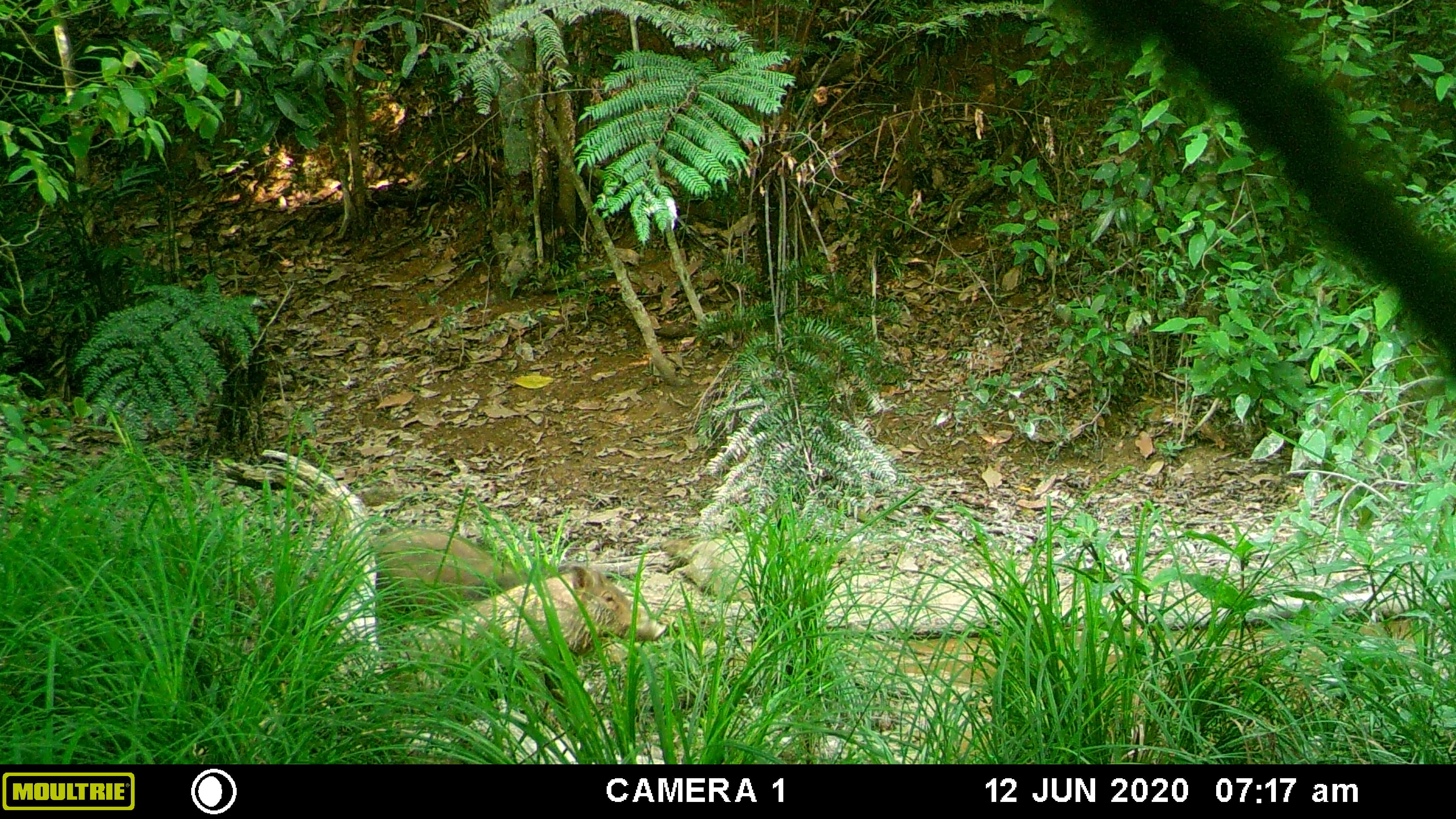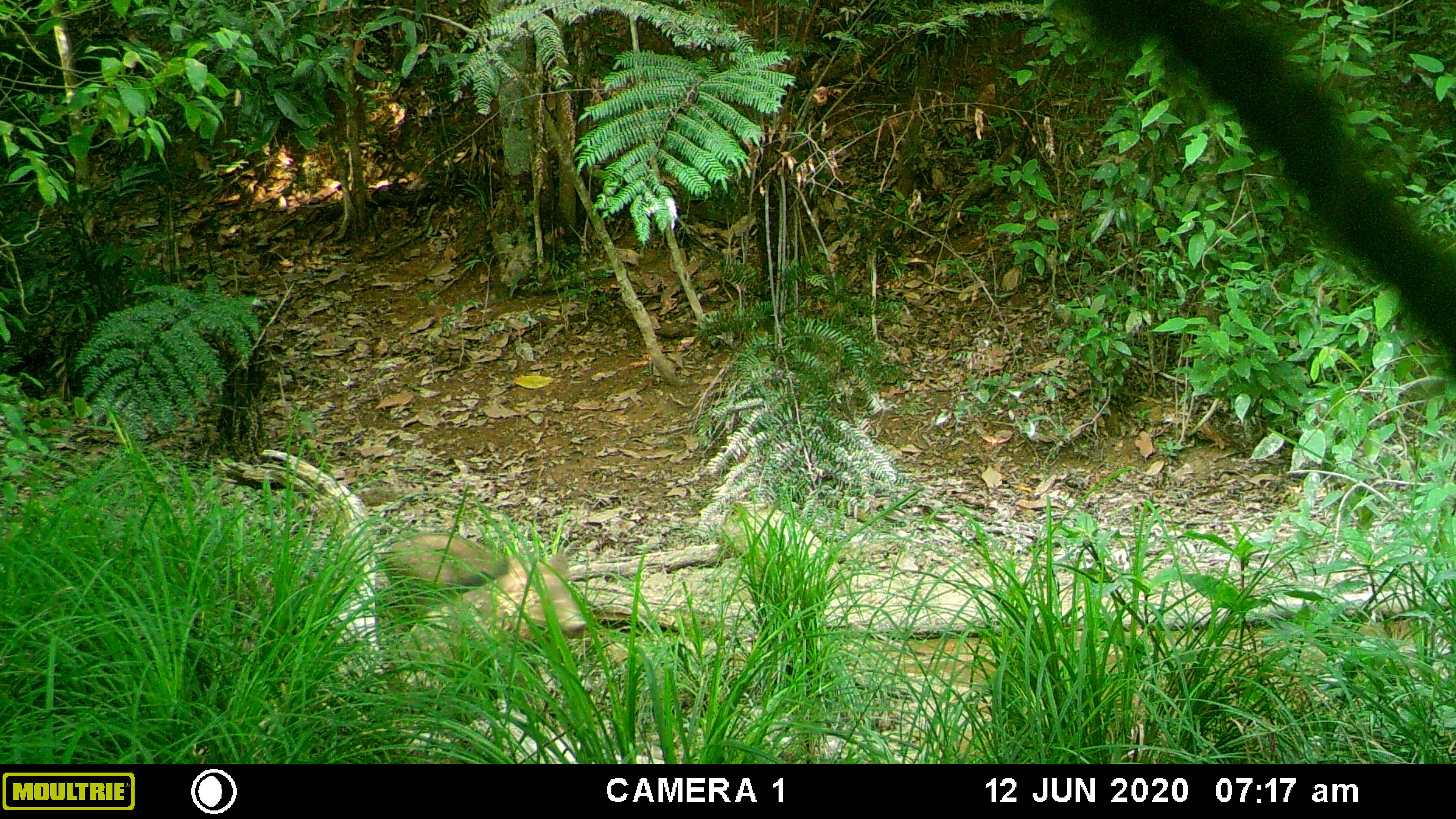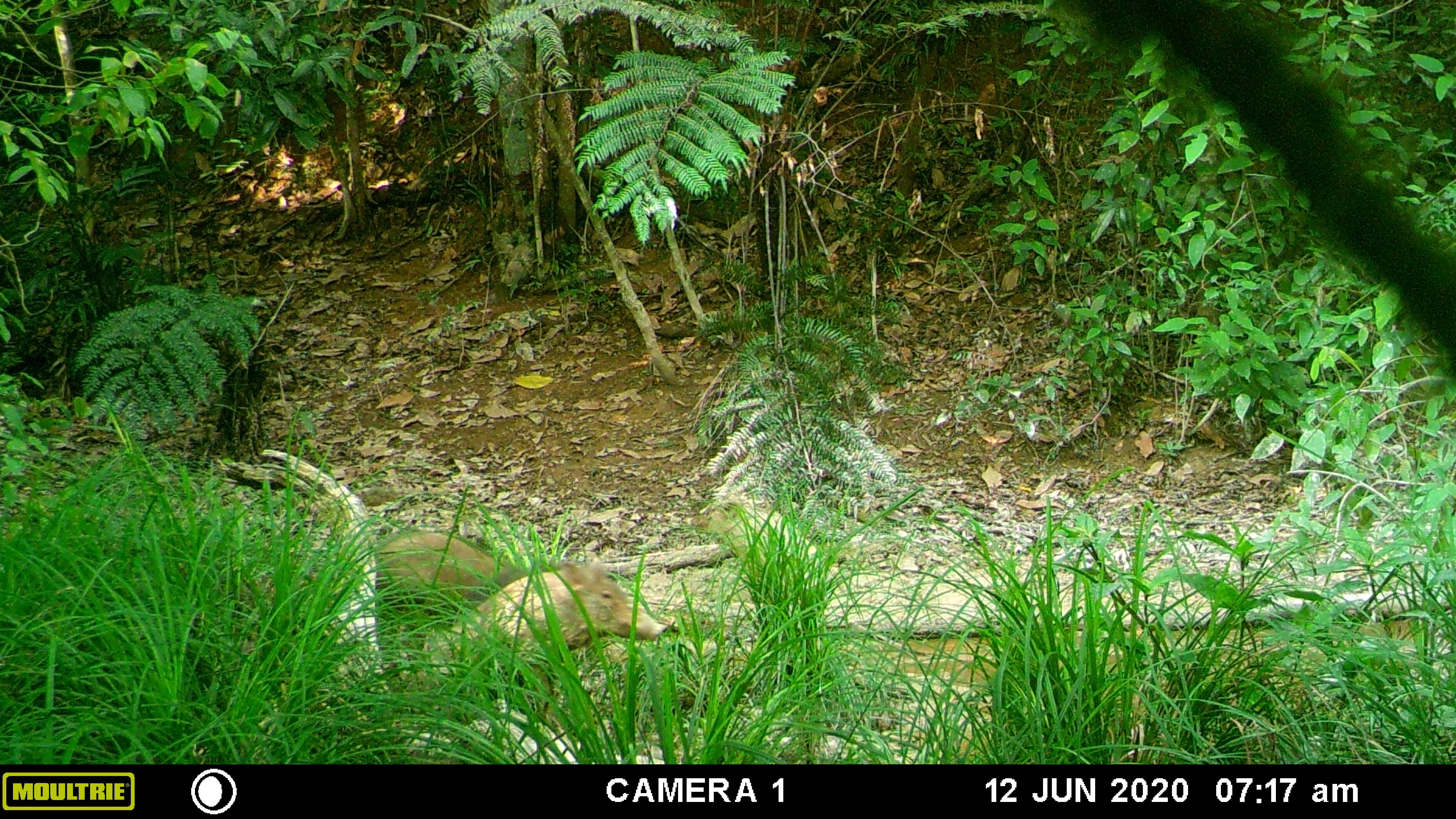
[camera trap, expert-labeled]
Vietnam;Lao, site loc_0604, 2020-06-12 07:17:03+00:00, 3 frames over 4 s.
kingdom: Animalia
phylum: Chordata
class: Mammalia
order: Artiodactyla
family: Suidae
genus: Sus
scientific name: Sus scrofa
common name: eurasian wild pig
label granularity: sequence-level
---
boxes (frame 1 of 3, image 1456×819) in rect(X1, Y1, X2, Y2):
eurasian wild pig: rect(390, 562, 666, 699); rect(375, 528, 526, 616); rect(656, 535, 769, 604)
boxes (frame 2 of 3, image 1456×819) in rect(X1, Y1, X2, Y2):
eurasian wild pig: rect(390, 547, 589, 696); rect(381, 533, 513, 611); rect(717, 501, 836, 585)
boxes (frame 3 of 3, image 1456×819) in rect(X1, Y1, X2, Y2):
eurasian wild pig: rect(400, 555, 668, 703); rect(374, 529, 510, 611); rect(715, 499, 835, 584)